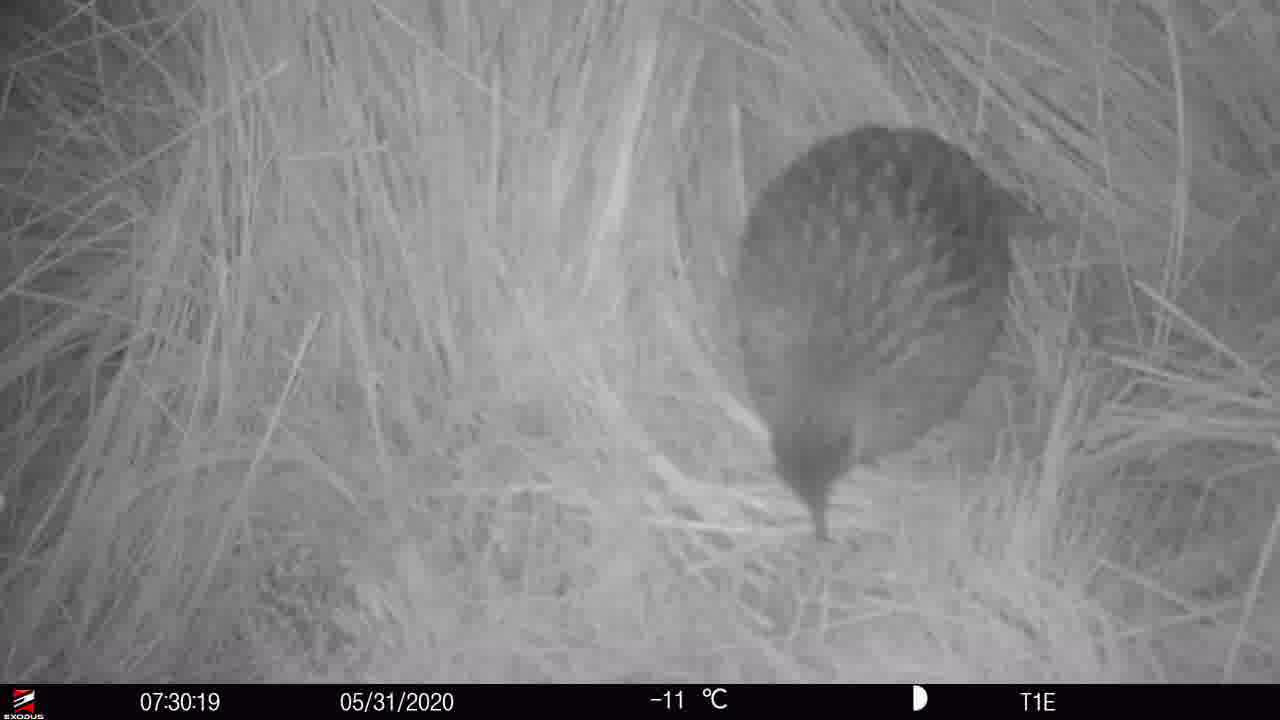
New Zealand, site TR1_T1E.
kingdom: Animalia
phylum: Chordata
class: Aves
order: Gruiformes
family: Rallidae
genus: Gallirallus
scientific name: Gallirallus australis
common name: weka